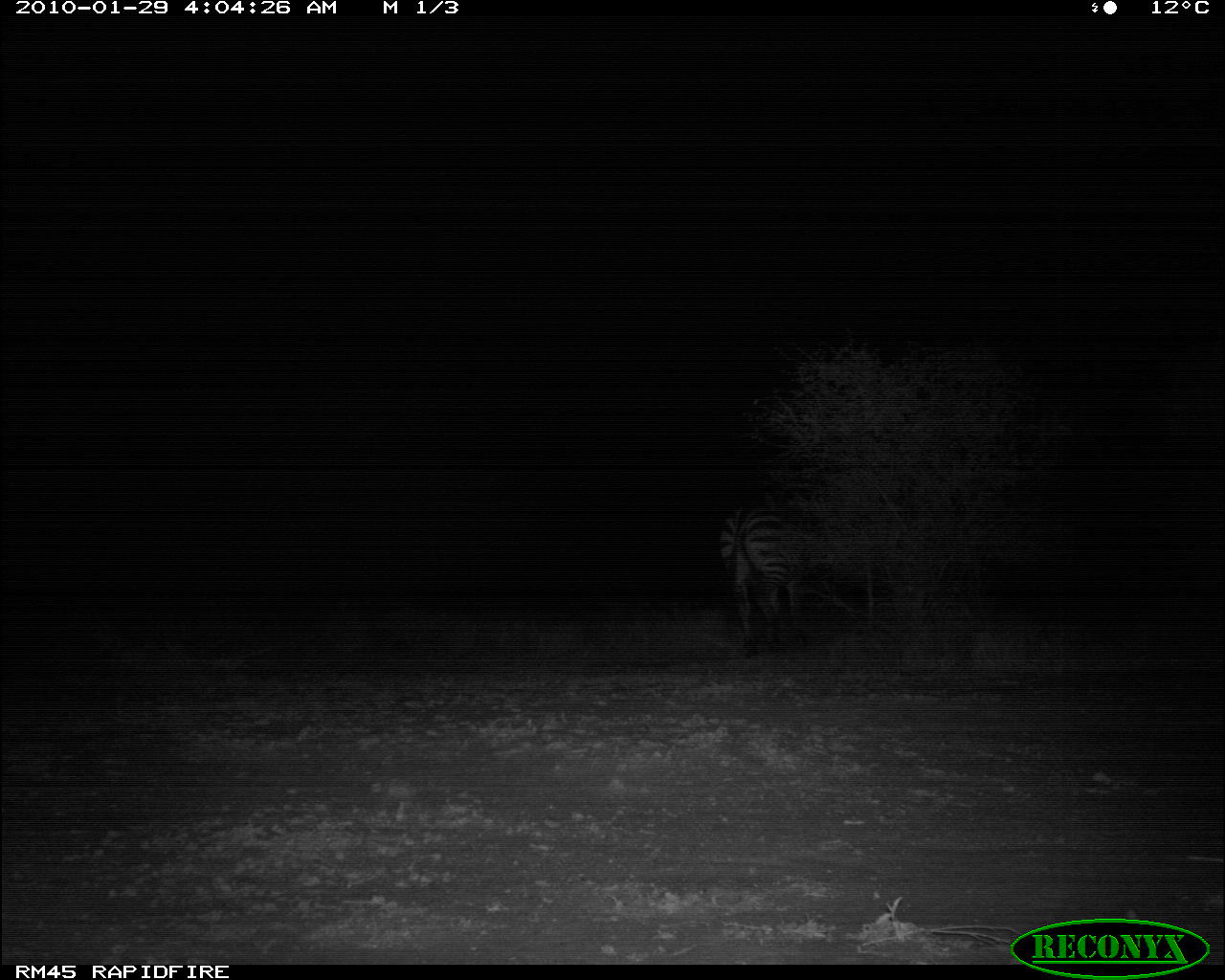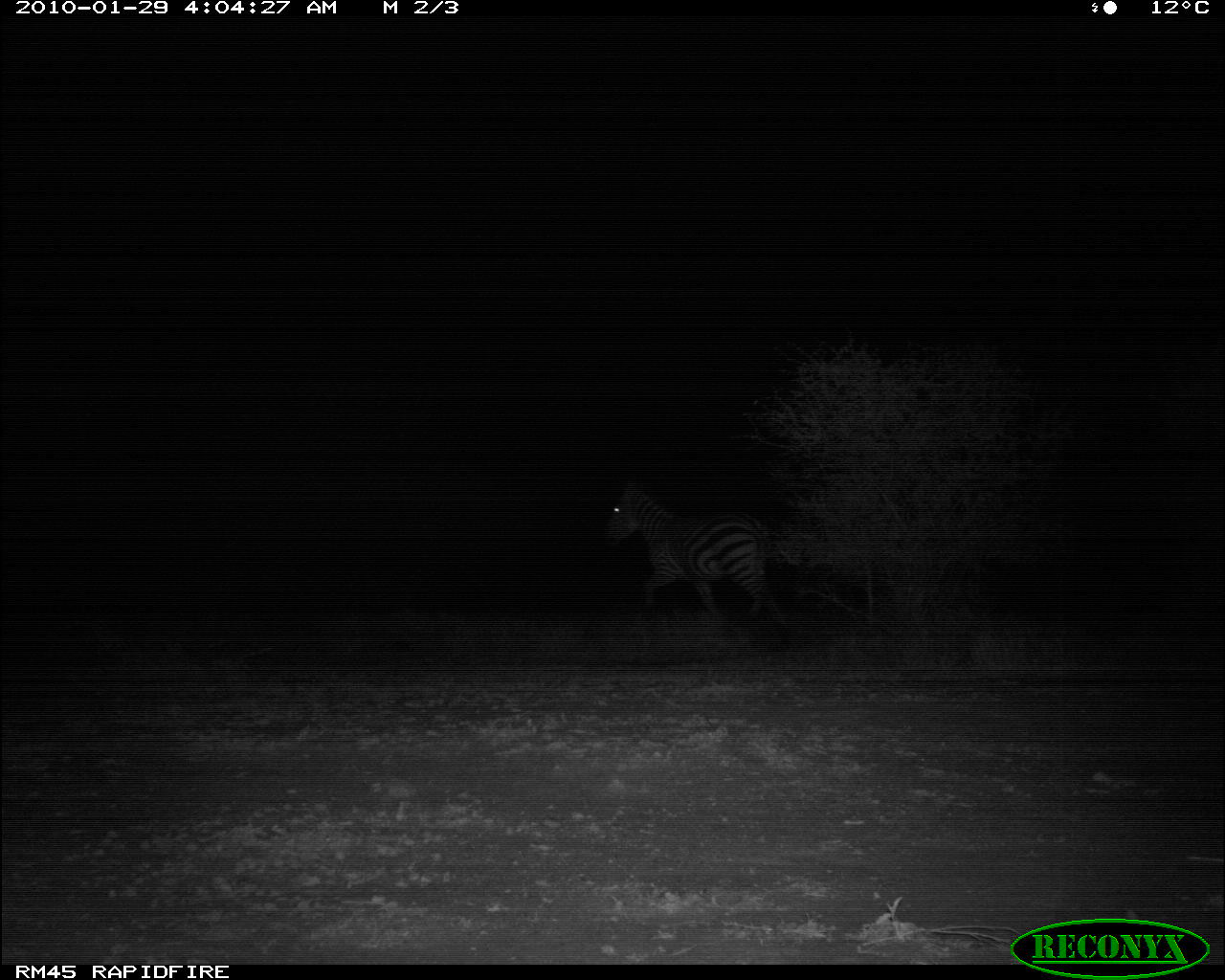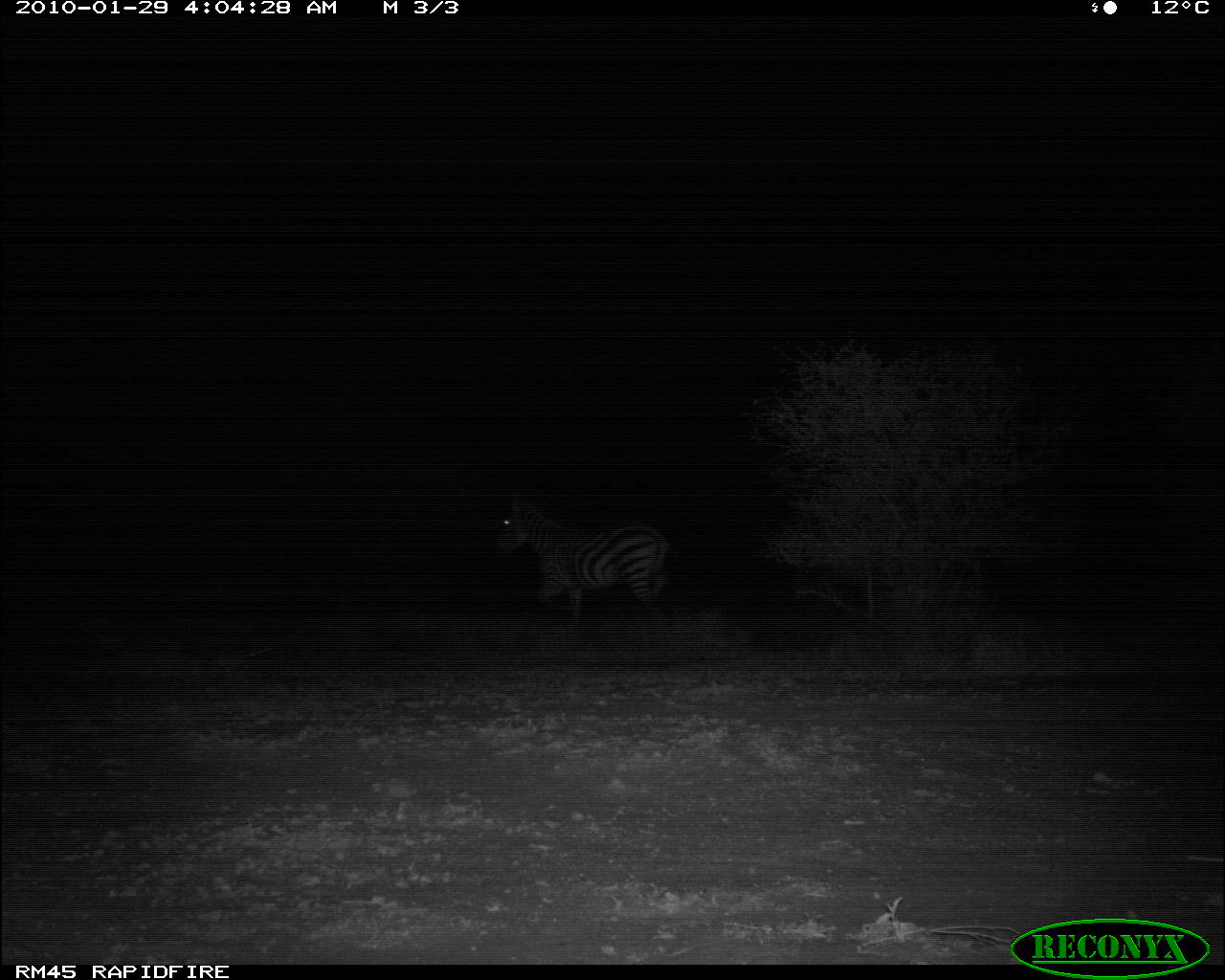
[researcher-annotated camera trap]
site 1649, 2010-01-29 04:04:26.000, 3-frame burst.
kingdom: Animalia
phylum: Chordata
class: Mammalia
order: Perissodactyla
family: Equidae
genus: Equus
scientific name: Equus quagga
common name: plains zebra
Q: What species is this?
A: Equus quagga (plains zebra).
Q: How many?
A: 1.